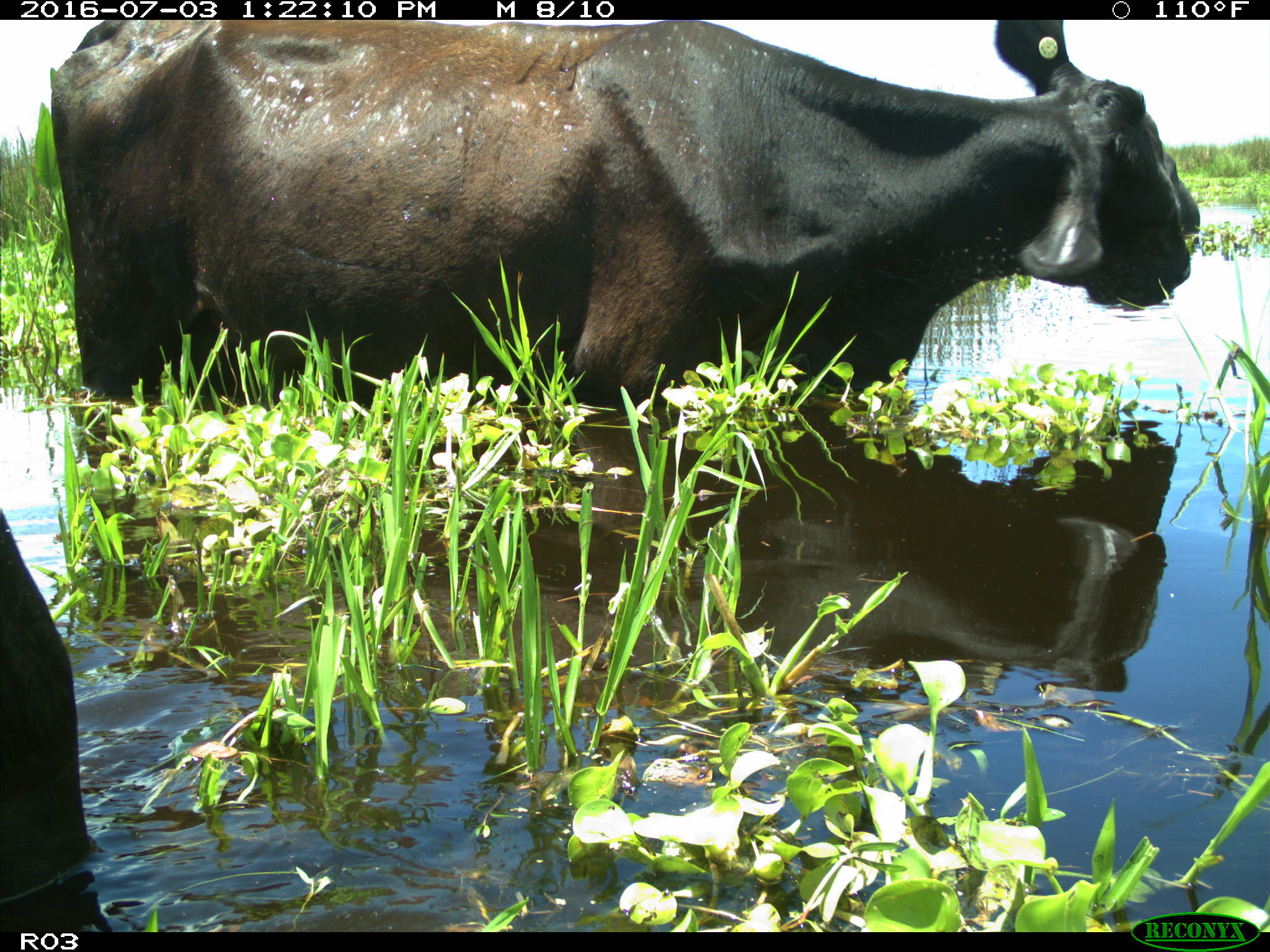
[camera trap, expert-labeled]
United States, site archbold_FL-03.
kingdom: Animalia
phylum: Chordata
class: Mammalia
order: Artiodactyla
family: Bovidae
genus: Bos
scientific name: Bos taurus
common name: domestic cow